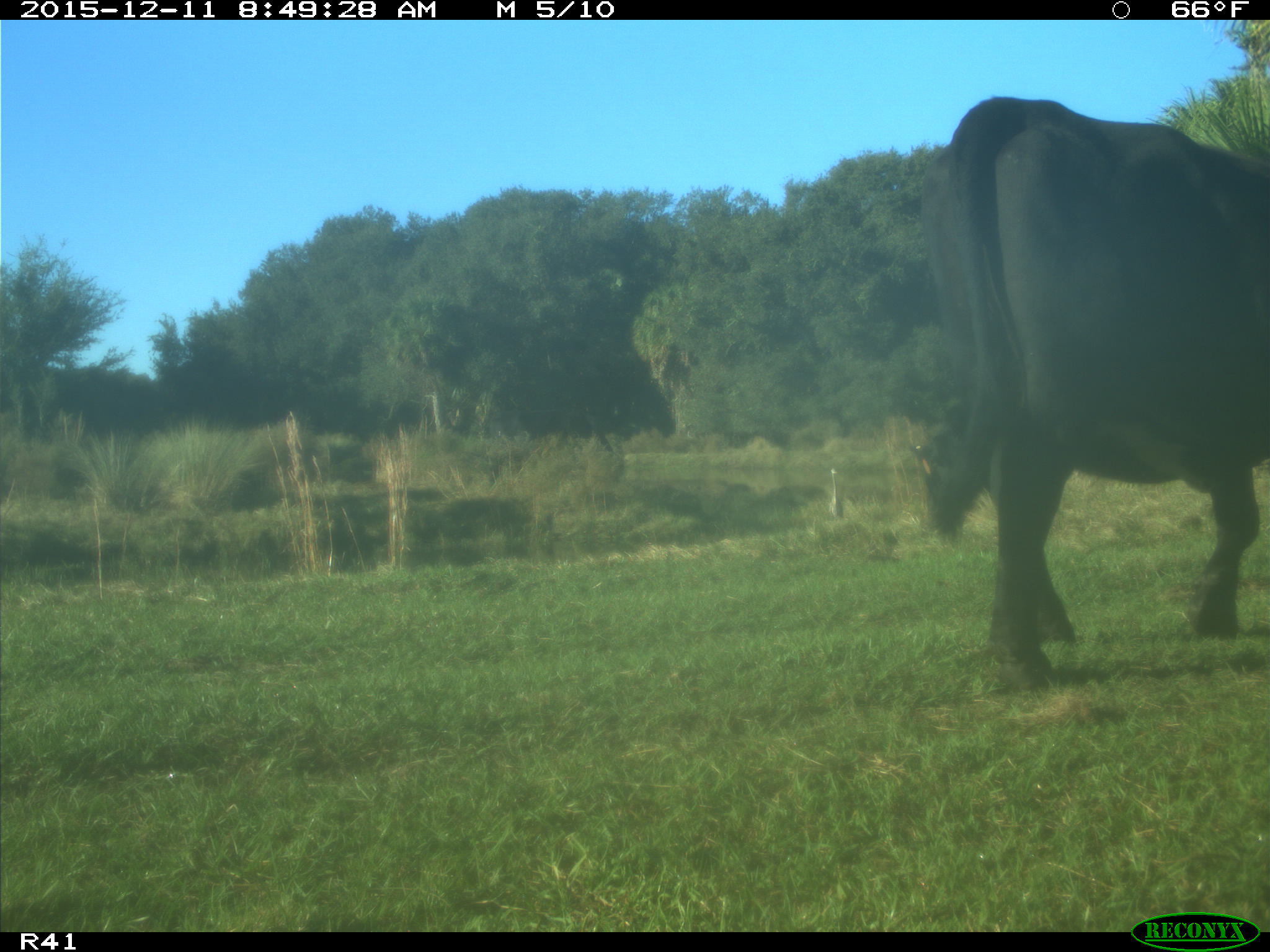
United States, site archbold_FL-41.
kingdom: Animalia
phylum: Chordata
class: Mammalia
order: Artiodactyla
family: Bovidae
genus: Bos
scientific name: Bos taurus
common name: domestic cow